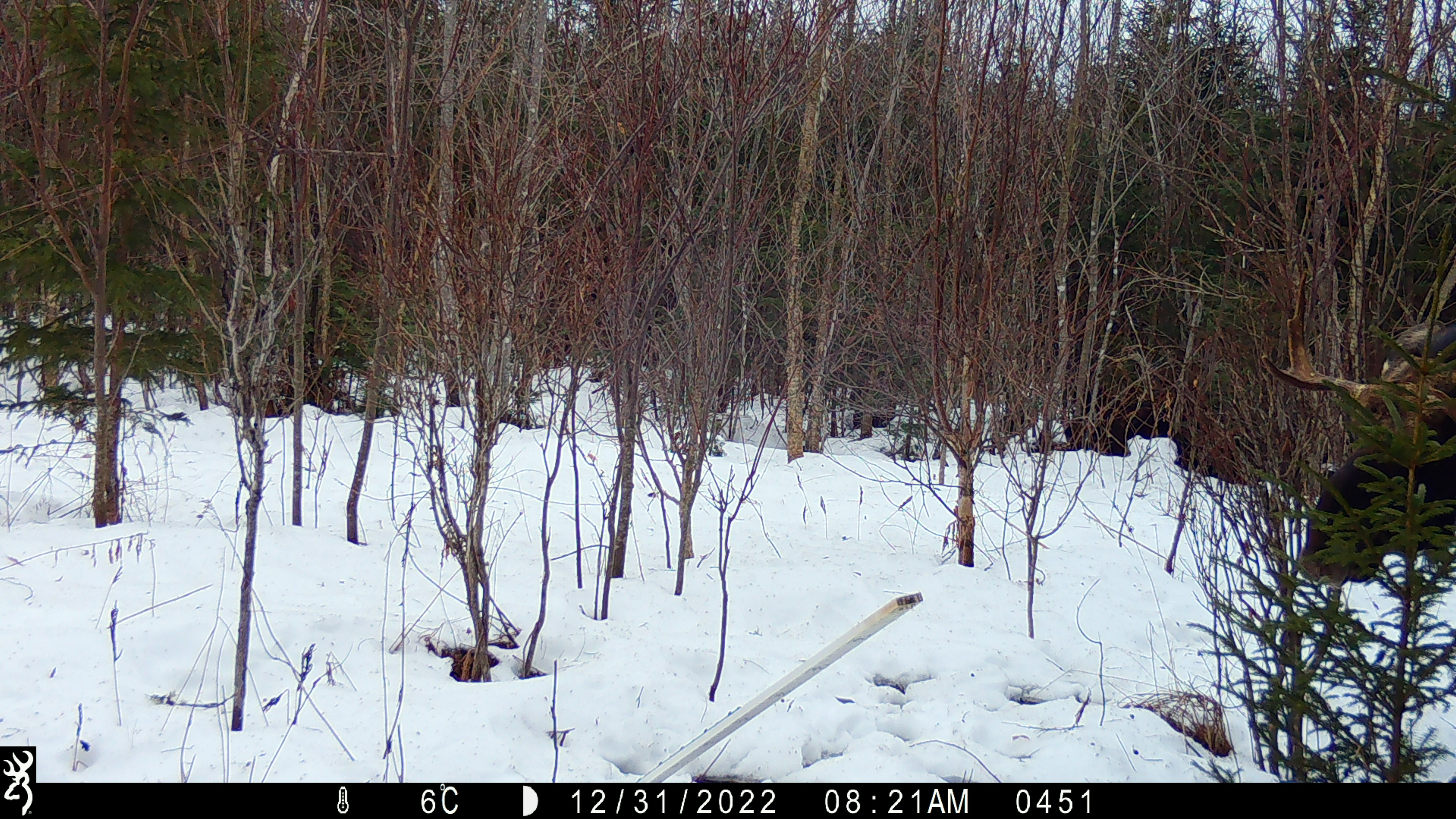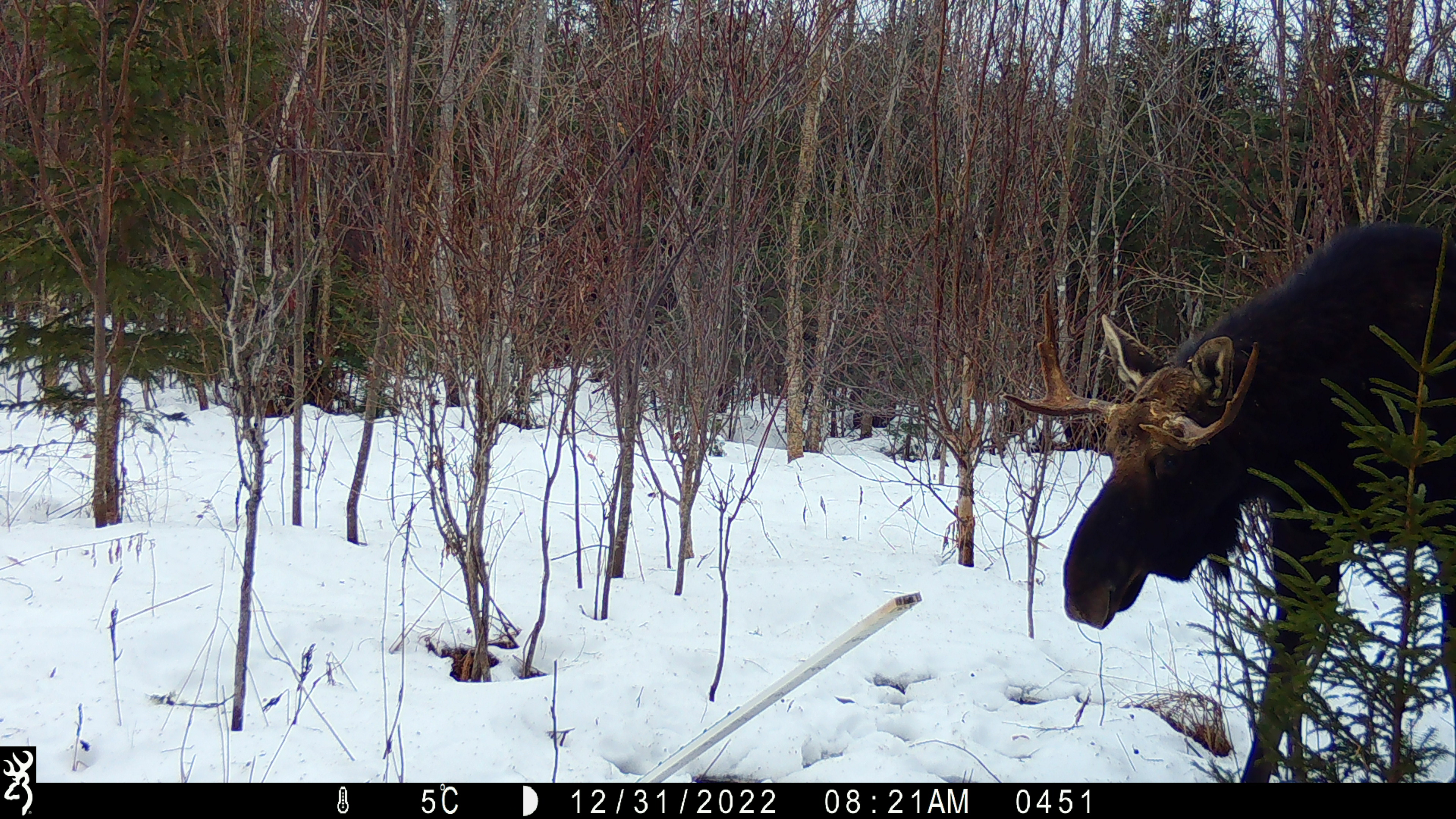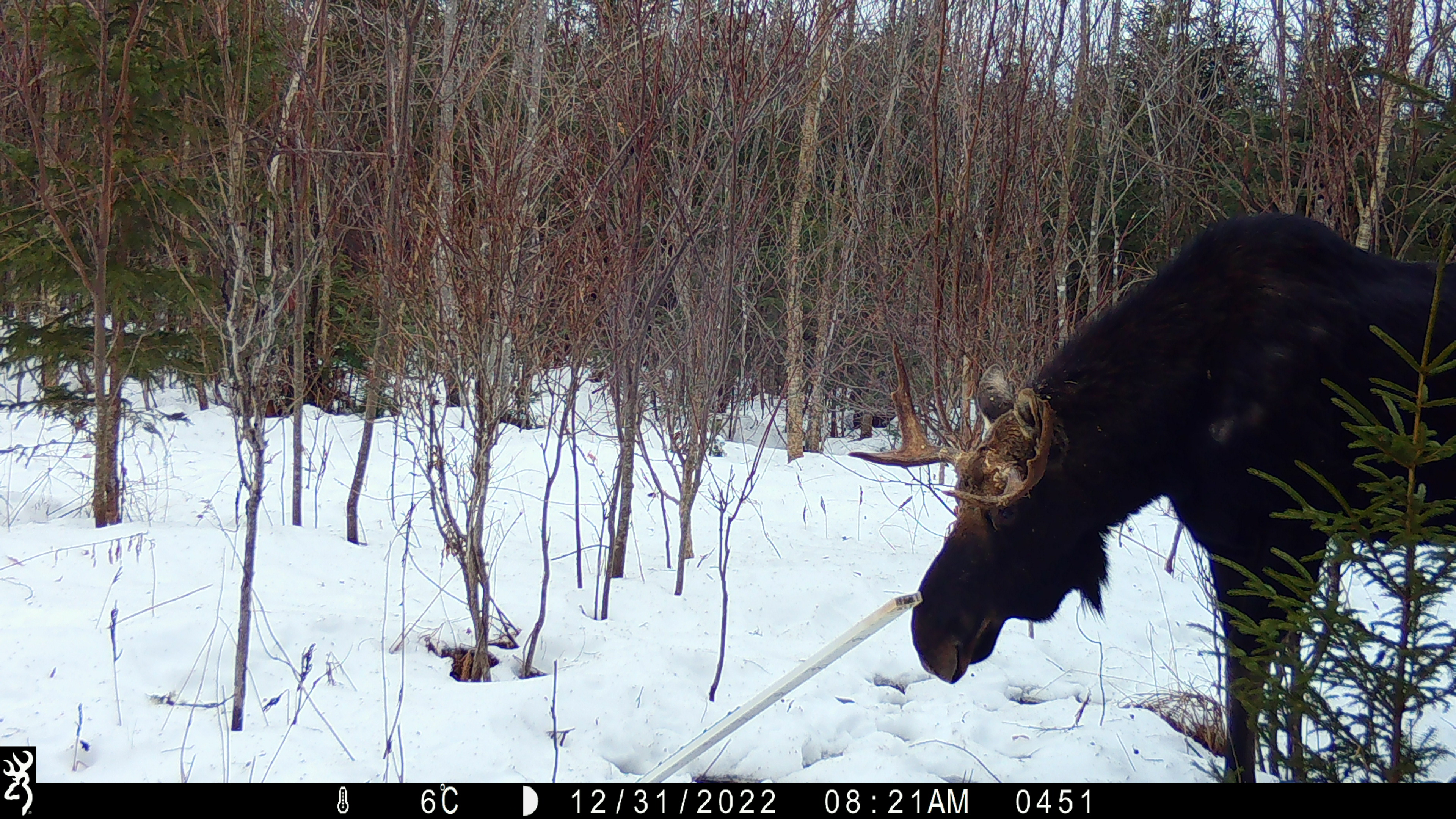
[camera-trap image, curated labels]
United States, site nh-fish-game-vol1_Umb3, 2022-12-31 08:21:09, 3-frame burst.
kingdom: Animalia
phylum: Chordata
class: Mammalia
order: Artiodactyla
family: Cervidae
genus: Alces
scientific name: Alces alces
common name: moose